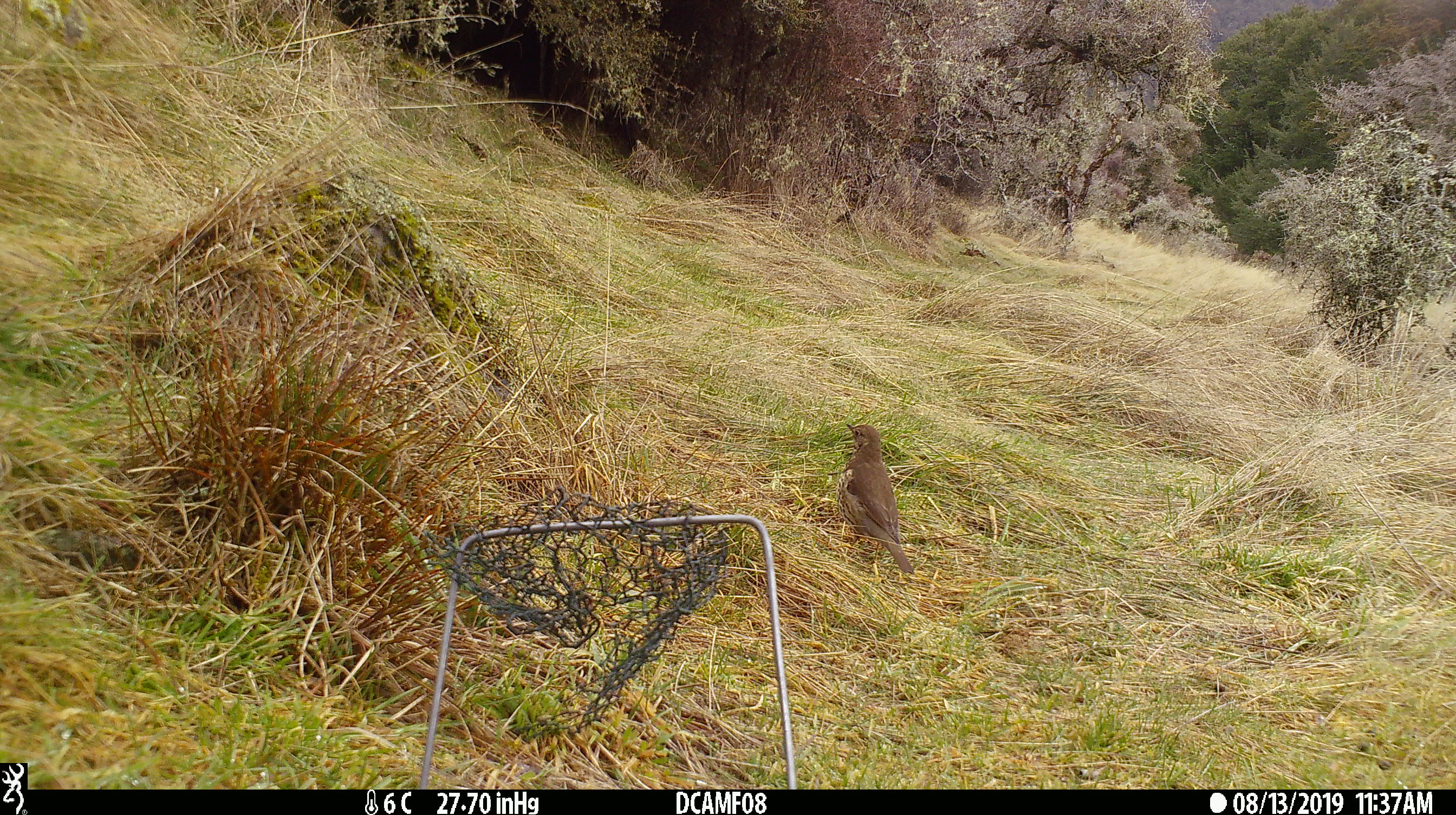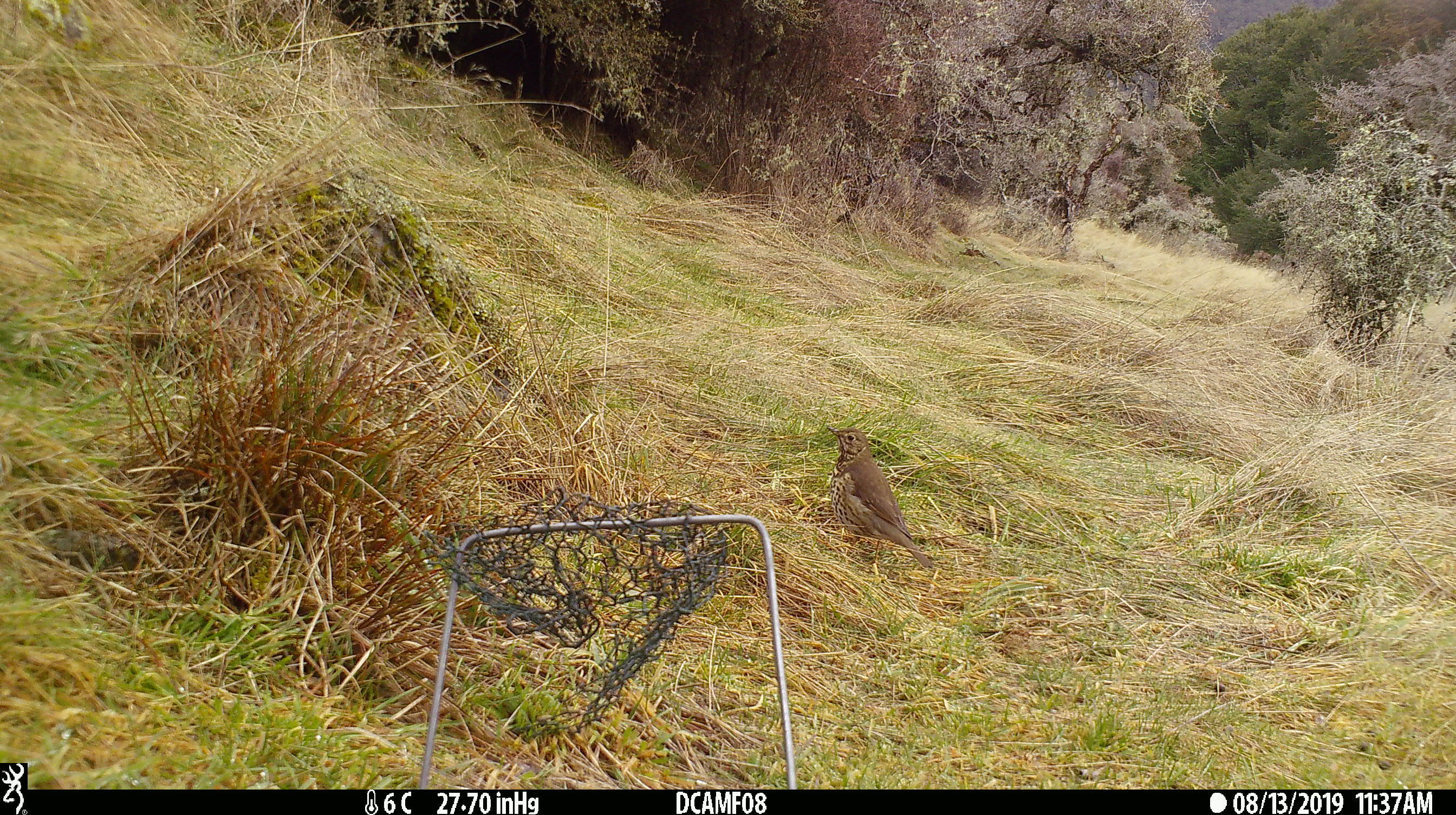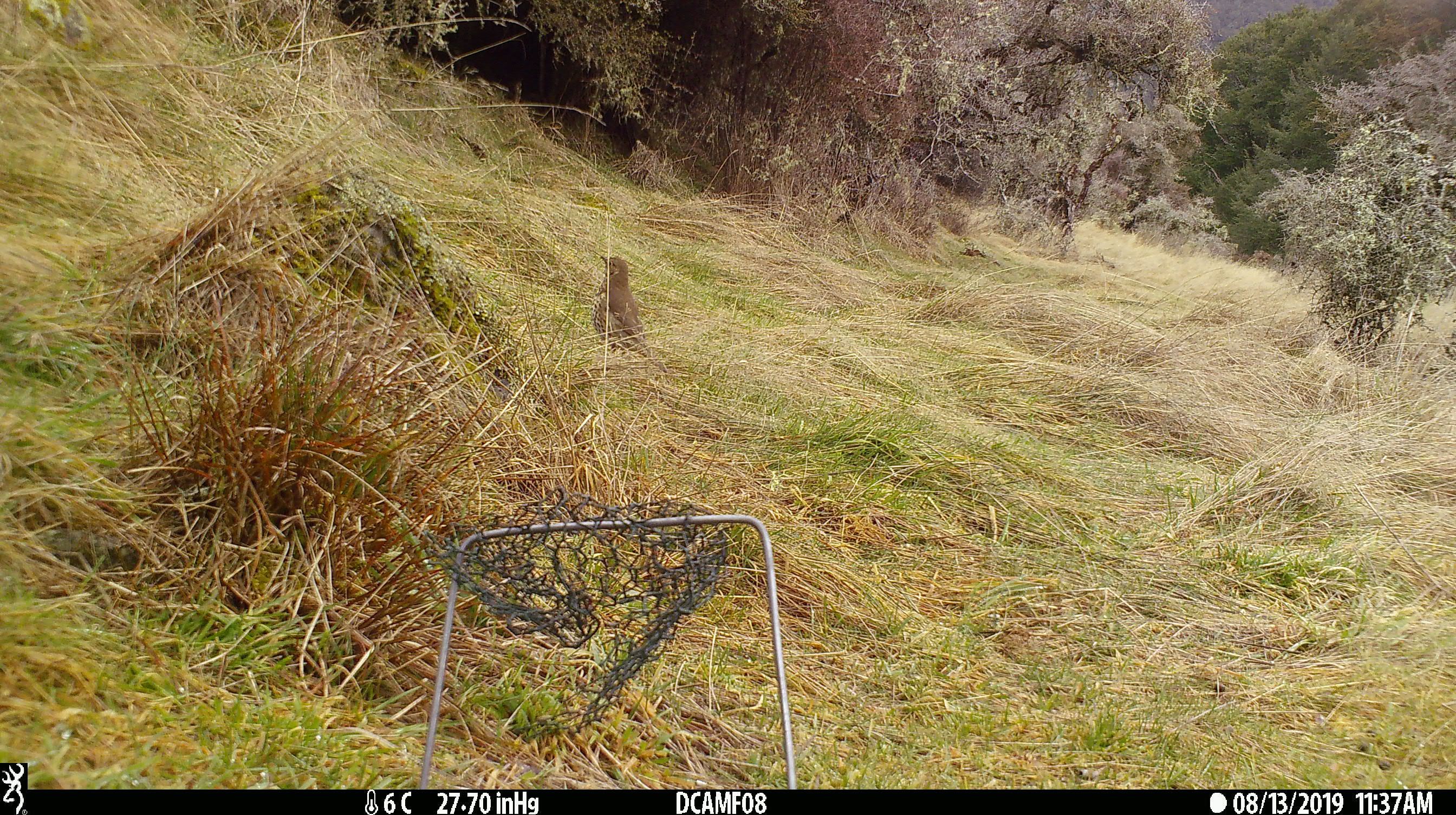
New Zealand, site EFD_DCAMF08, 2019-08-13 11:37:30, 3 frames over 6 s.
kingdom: Animalia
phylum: Chordata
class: Aves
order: Passeriformes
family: Turdidae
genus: Turdus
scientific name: Turdus philomelos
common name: song thrush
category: thrush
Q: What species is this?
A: Thrush (song thrush) (Turdus philomelos).